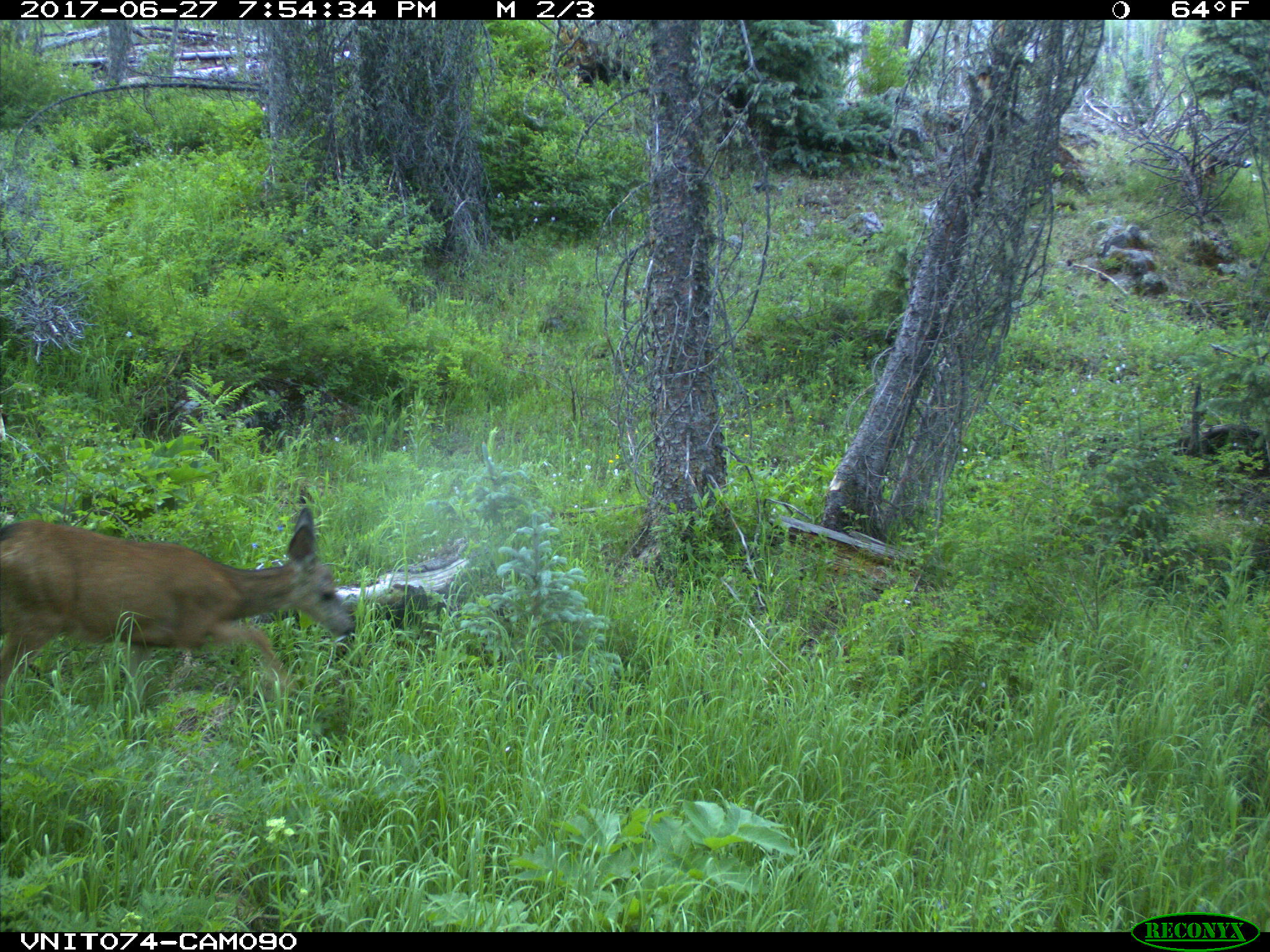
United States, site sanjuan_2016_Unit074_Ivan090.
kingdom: Animalia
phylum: Chordata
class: Mammalia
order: Artiodactyla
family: Cervidae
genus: Odocoileus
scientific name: Odocoileus hemionus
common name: mule deer